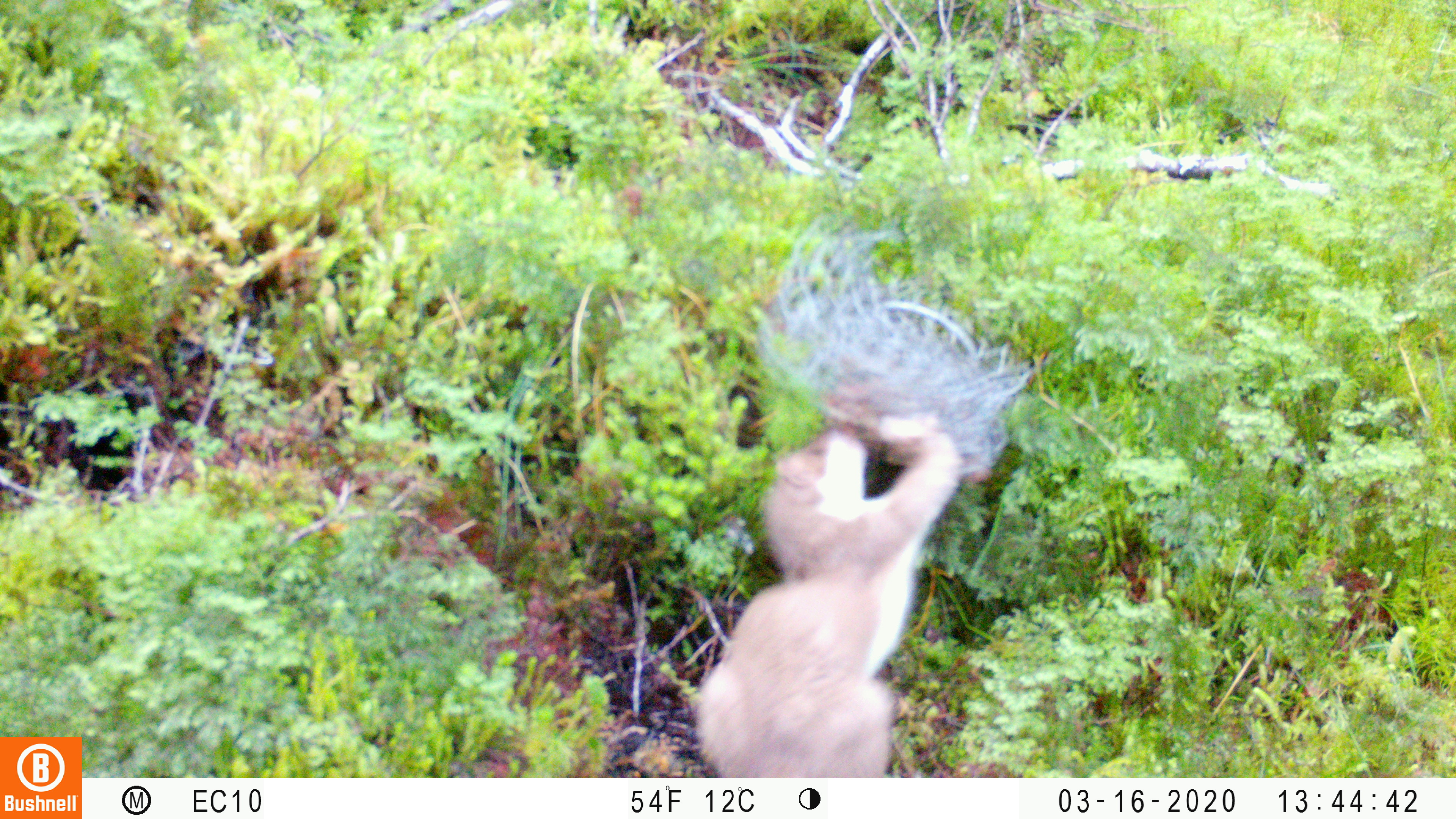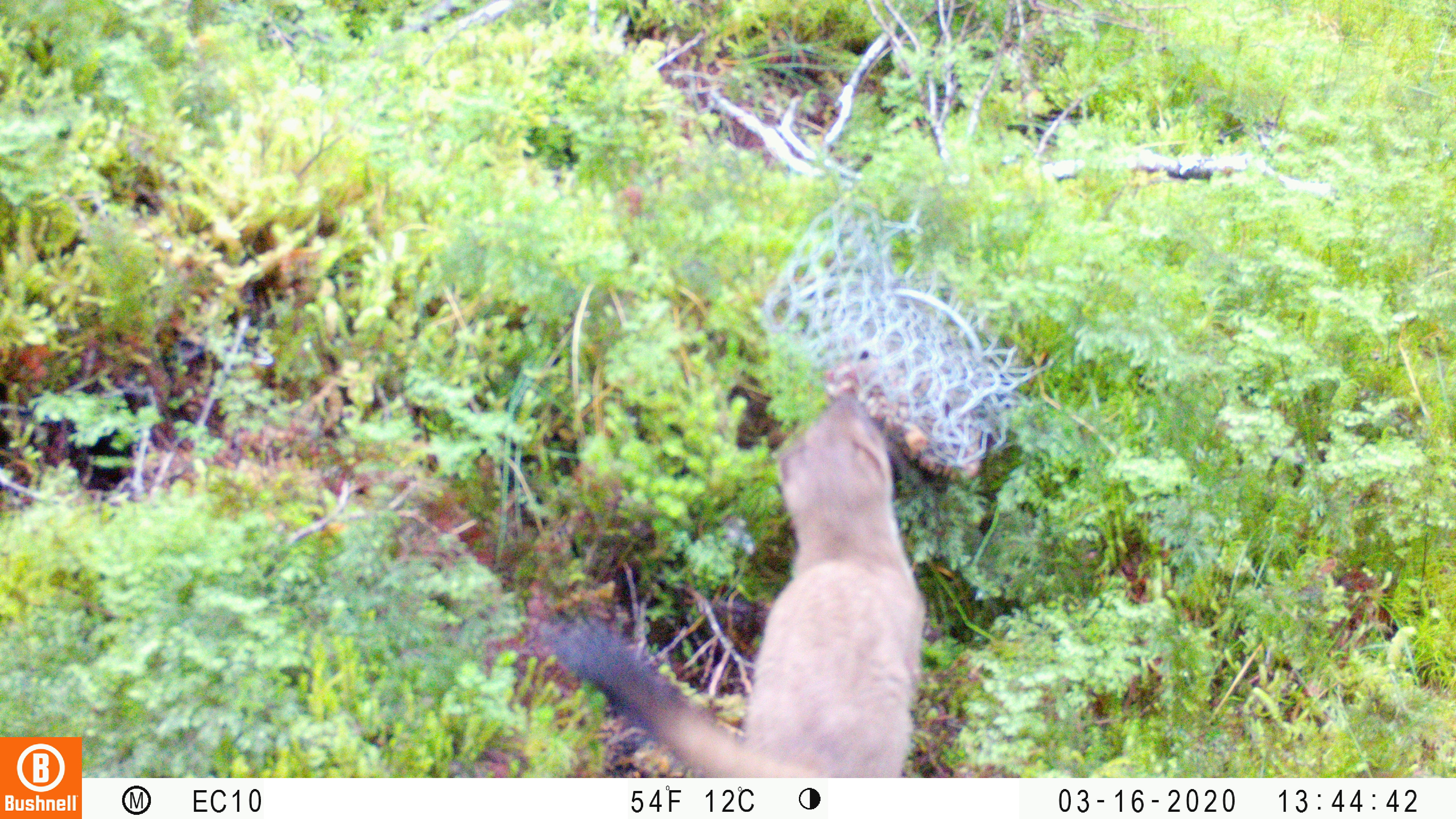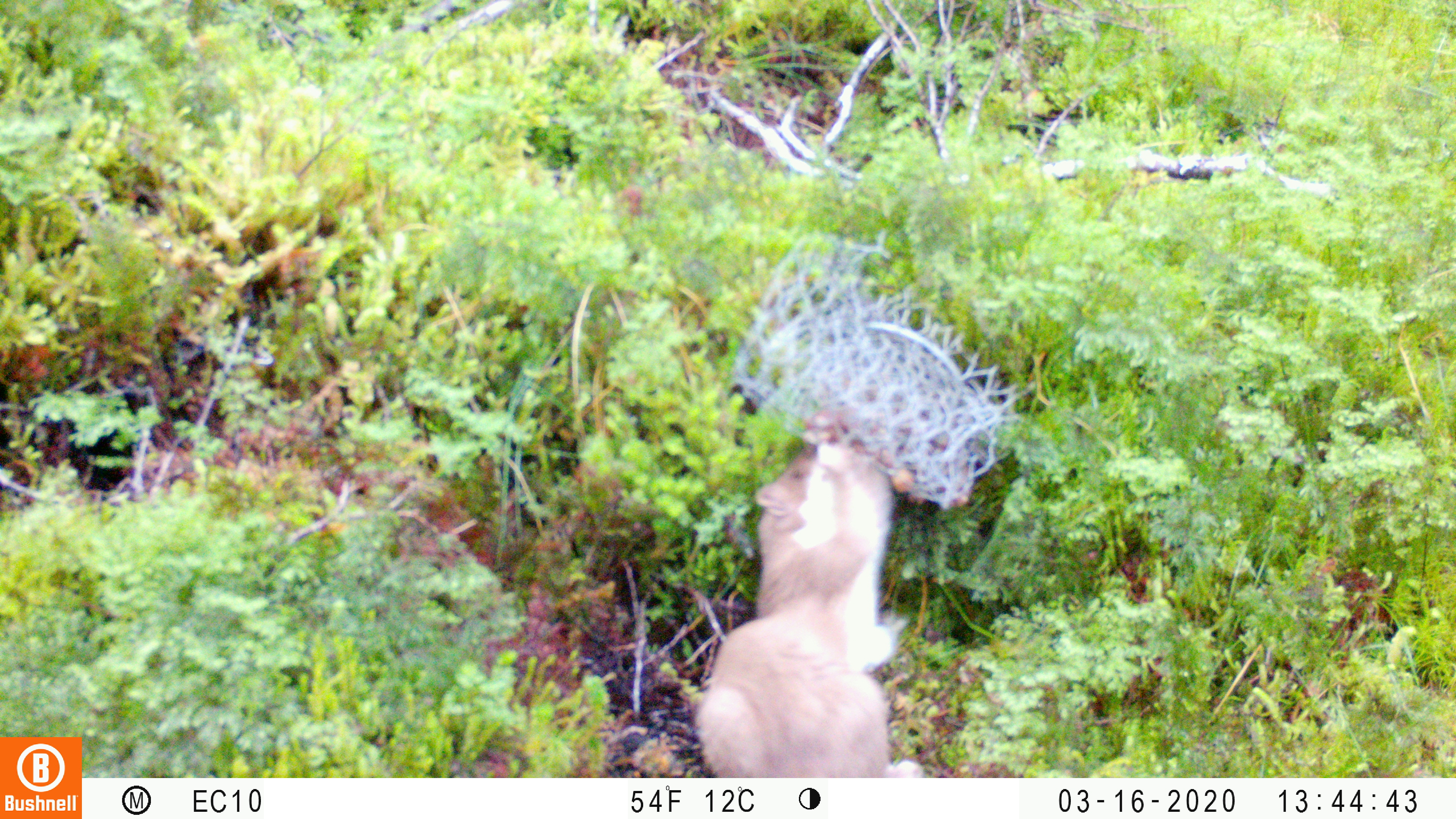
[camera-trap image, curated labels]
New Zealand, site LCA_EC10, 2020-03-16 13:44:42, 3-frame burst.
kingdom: Animalia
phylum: Chordata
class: Mammalia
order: Carnivora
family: Mustelidae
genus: Mustela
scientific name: Mustela erminea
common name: stoat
Stoat (Mustela erminea).